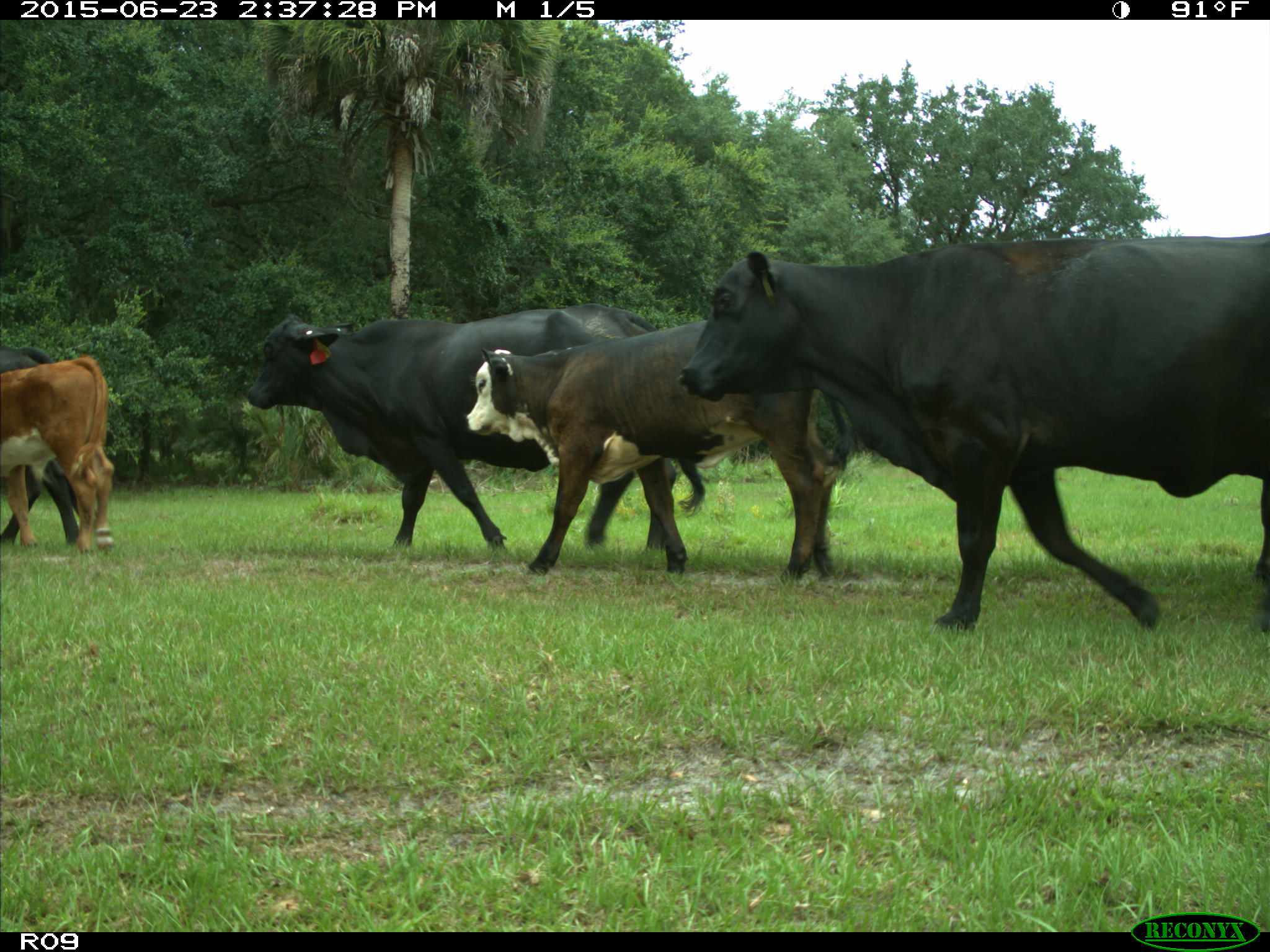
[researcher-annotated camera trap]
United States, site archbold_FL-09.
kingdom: Animalia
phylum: Chordata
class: Mammalia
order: Artiodactyla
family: Bovidae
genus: Bos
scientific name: Bos taurus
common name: domestic cow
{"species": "Bos taurus (domestic cow)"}